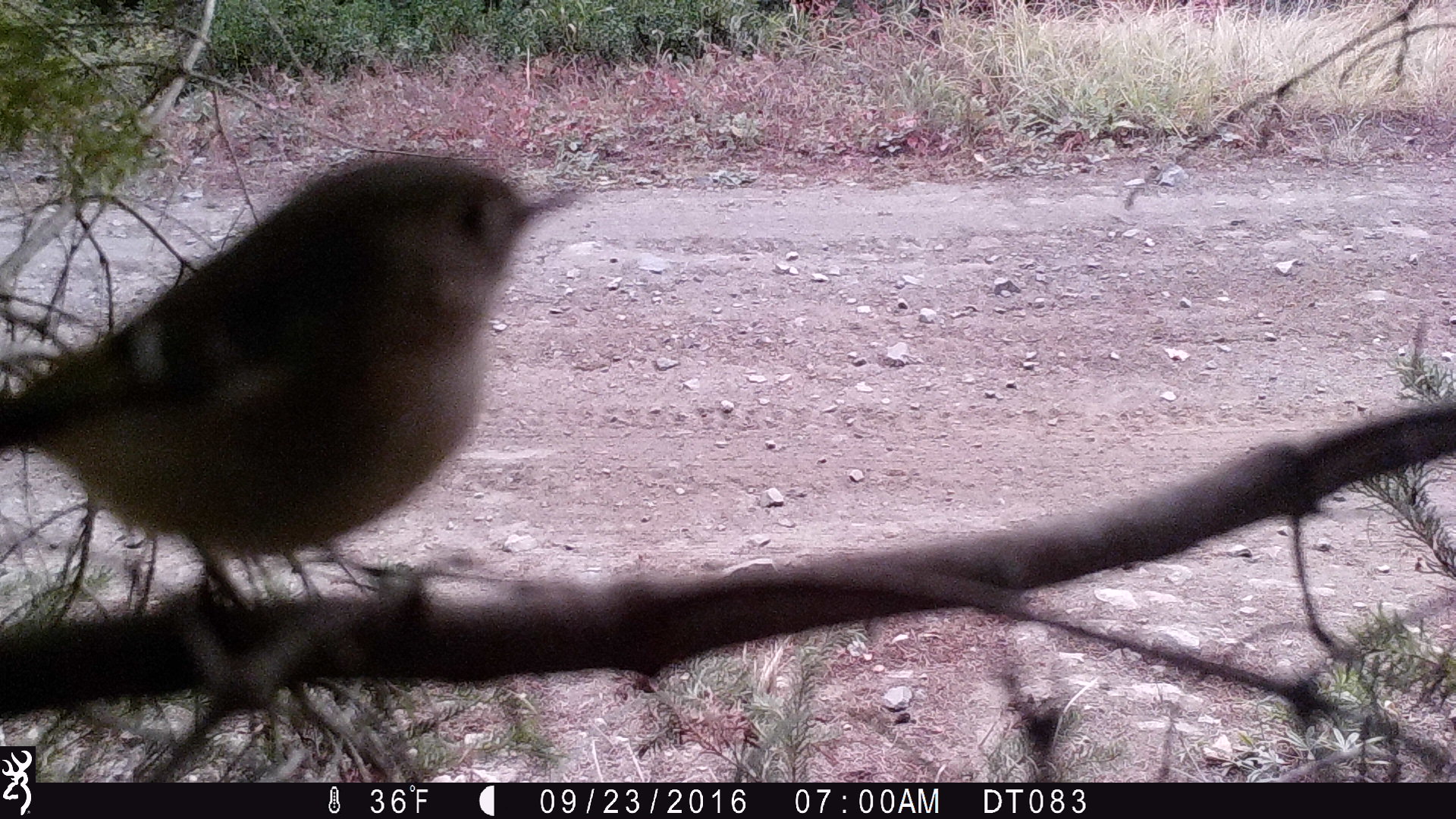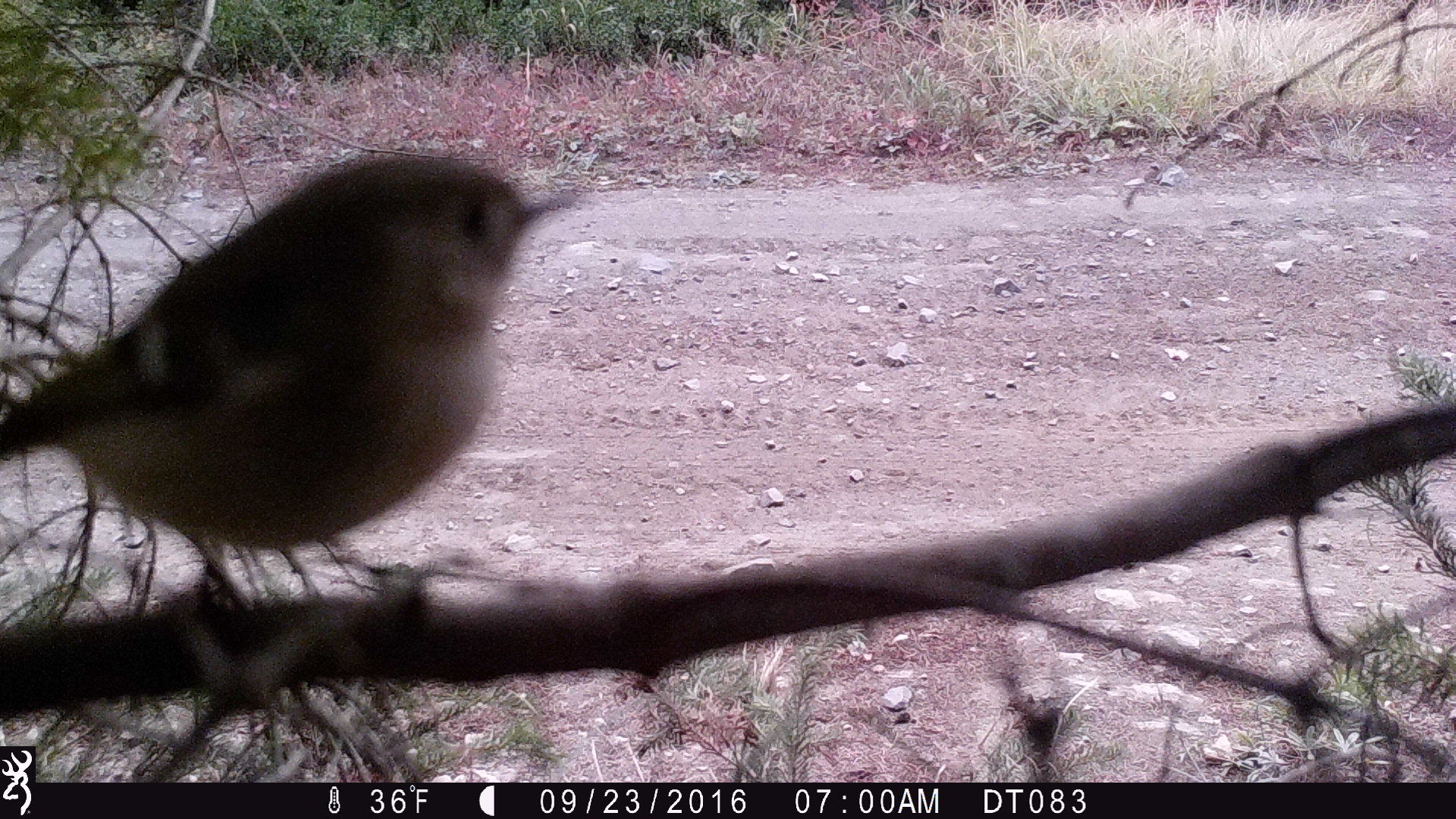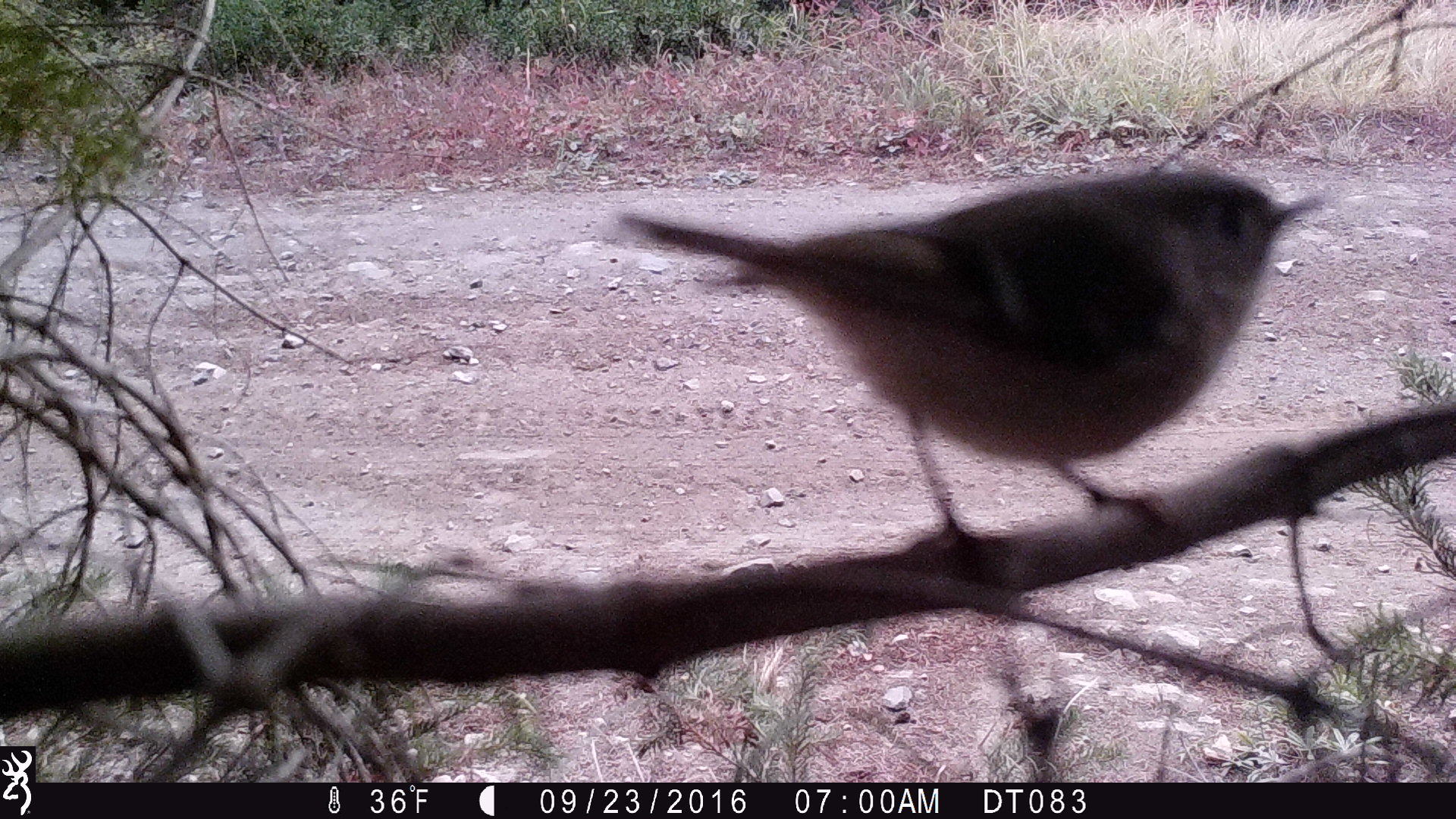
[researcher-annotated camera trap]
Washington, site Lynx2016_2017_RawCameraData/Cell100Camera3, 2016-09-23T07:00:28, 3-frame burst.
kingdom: Animalia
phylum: Chordata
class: Aves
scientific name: Aves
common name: birds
Aves (birds). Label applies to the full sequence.